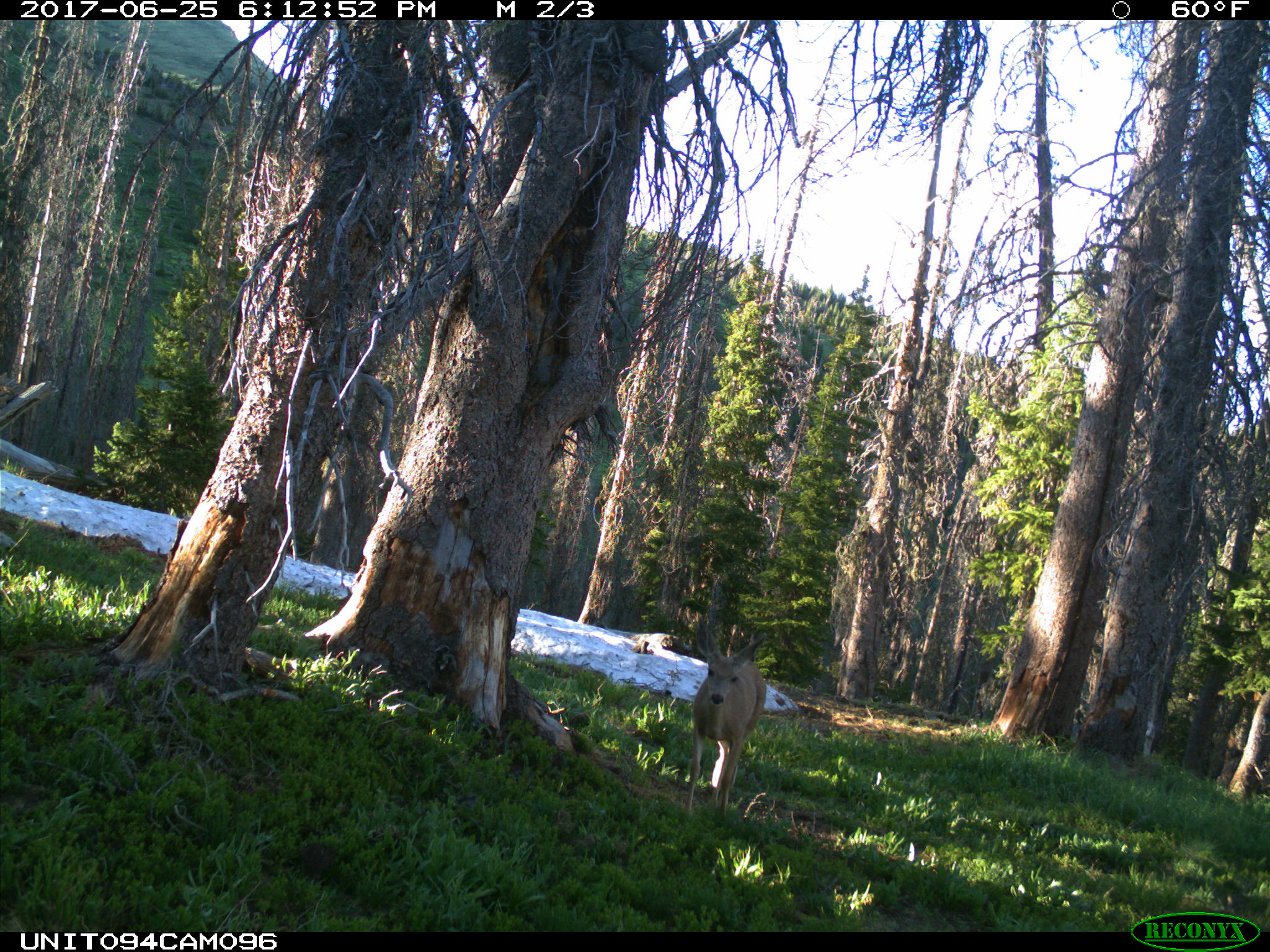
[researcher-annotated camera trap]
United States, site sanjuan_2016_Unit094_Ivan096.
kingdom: Animalia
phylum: Chordata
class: Mammalia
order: Artiodactyla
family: Cervidae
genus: Odocoileus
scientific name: Odocoileus hemionus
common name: mule deer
Odocoileus hemionus (mule deer).